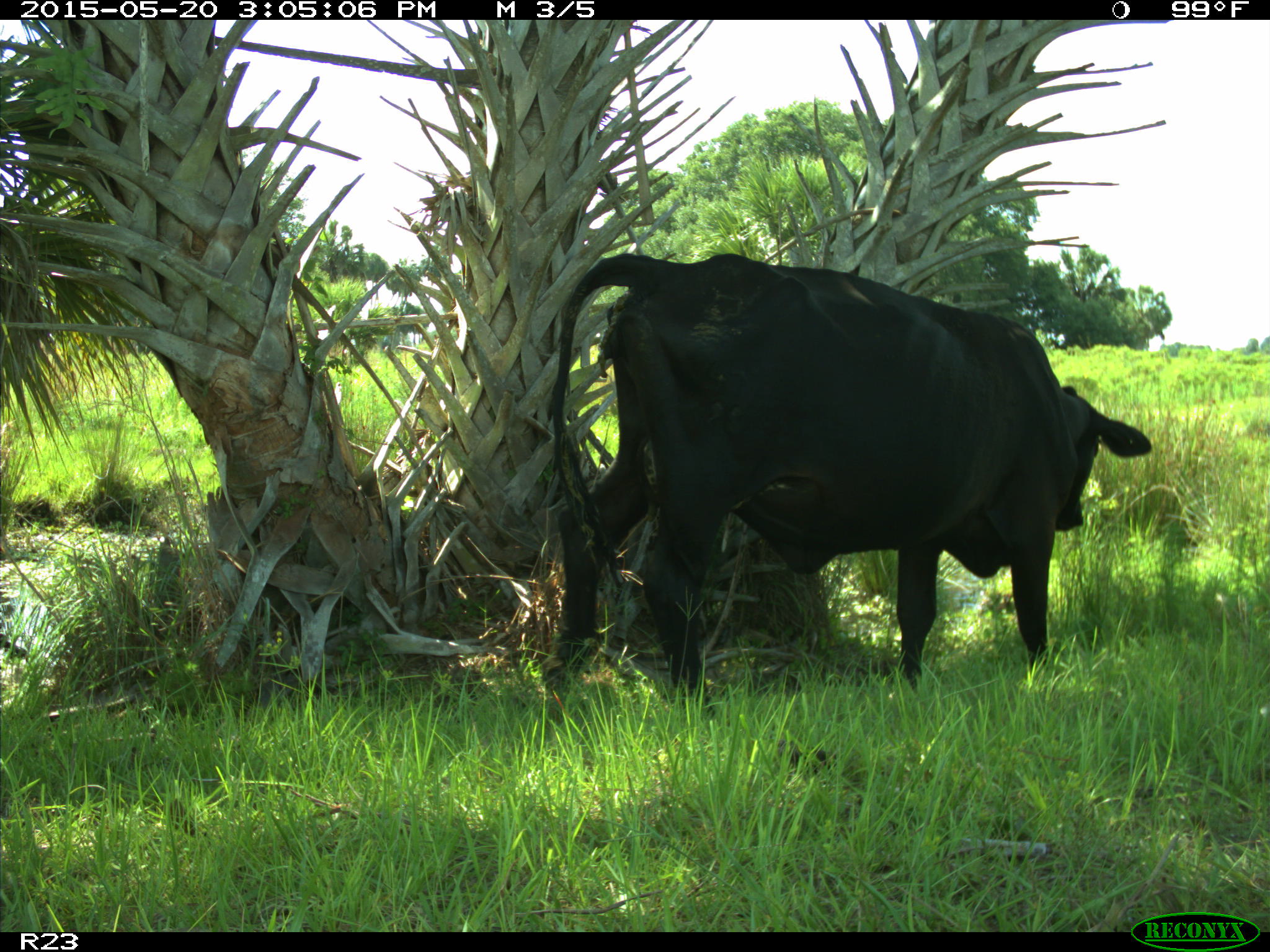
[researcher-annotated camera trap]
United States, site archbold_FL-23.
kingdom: Animalia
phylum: Chordata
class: Mammalia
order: Artiodactyla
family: Bovidae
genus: Bos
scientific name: Bos taurus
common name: domestic cow